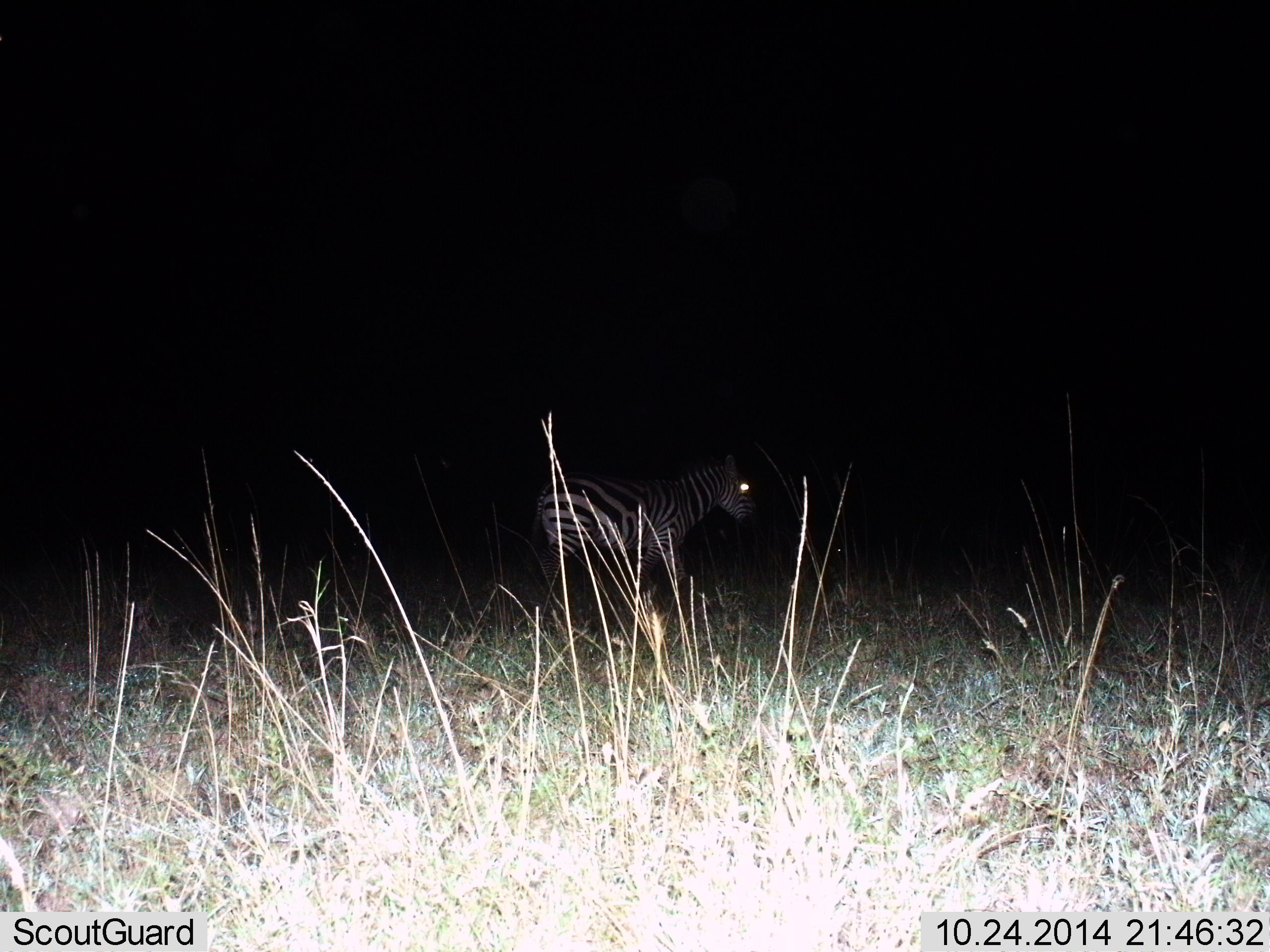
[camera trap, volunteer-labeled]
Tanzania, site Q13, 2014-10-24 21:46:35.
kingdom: Animalia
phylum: Chordata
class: Mammalia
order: Perissodactyla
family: Equidae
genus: Equus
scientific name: Equus quagga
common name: plains zebra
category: zebra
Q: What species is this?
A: Zebra (plains zebra) (Equus quagga).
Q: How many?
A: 1.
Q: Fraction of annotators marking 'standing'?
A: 90%.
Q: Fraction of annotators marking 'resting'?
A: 0%.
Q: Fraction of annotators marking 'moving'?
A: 10%.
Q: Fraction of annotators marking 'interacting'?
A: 0%.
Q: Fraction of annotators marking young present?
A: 0%.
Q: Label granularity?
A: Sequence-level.